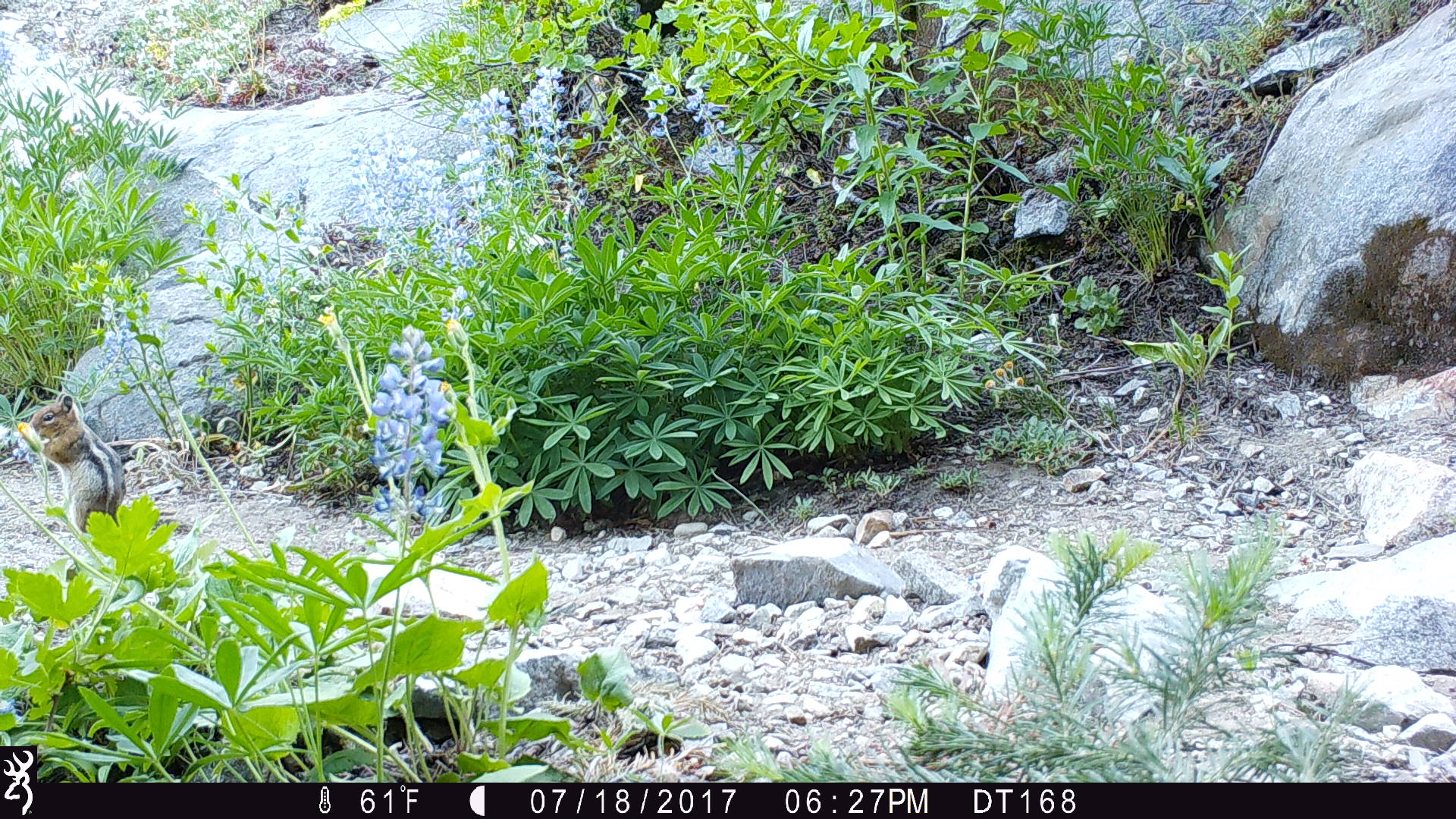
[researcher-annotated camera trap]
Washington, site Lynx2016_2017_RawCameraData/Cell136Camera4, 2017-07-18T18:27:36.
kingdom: Animalia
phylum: Chordata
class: Mammalia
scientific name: Mammalia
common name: small mammal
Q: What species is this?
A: Small mammal (Mammalia).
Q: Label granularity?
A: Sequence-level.